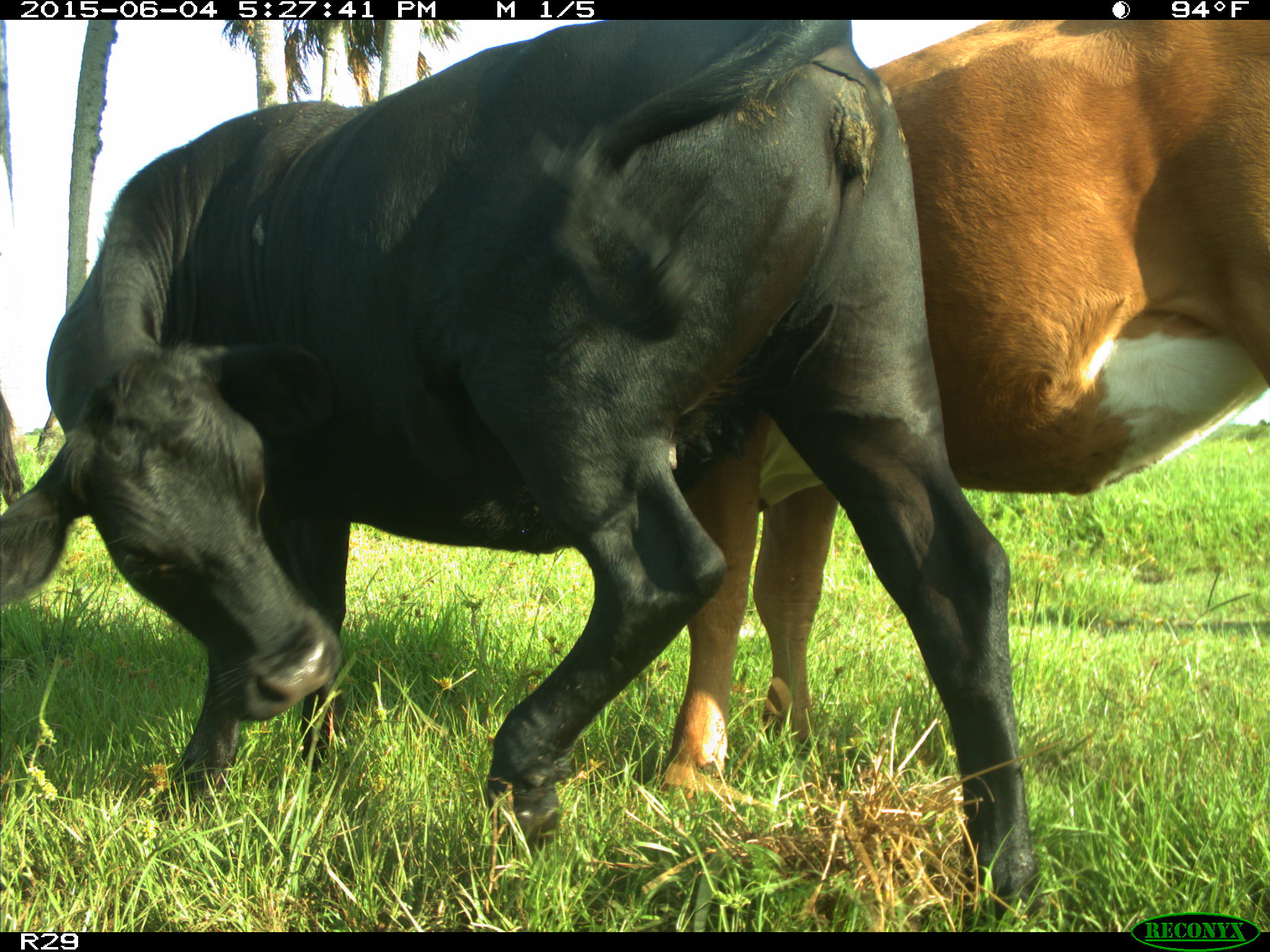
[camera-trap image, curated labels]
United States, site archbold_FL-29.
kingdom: Animalia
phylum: Chordata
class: Mammalia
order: Artiodactyla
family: Bovidae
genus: Bos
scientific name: Bos taurus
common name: domestic cow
Bos taurus (domestic cow).